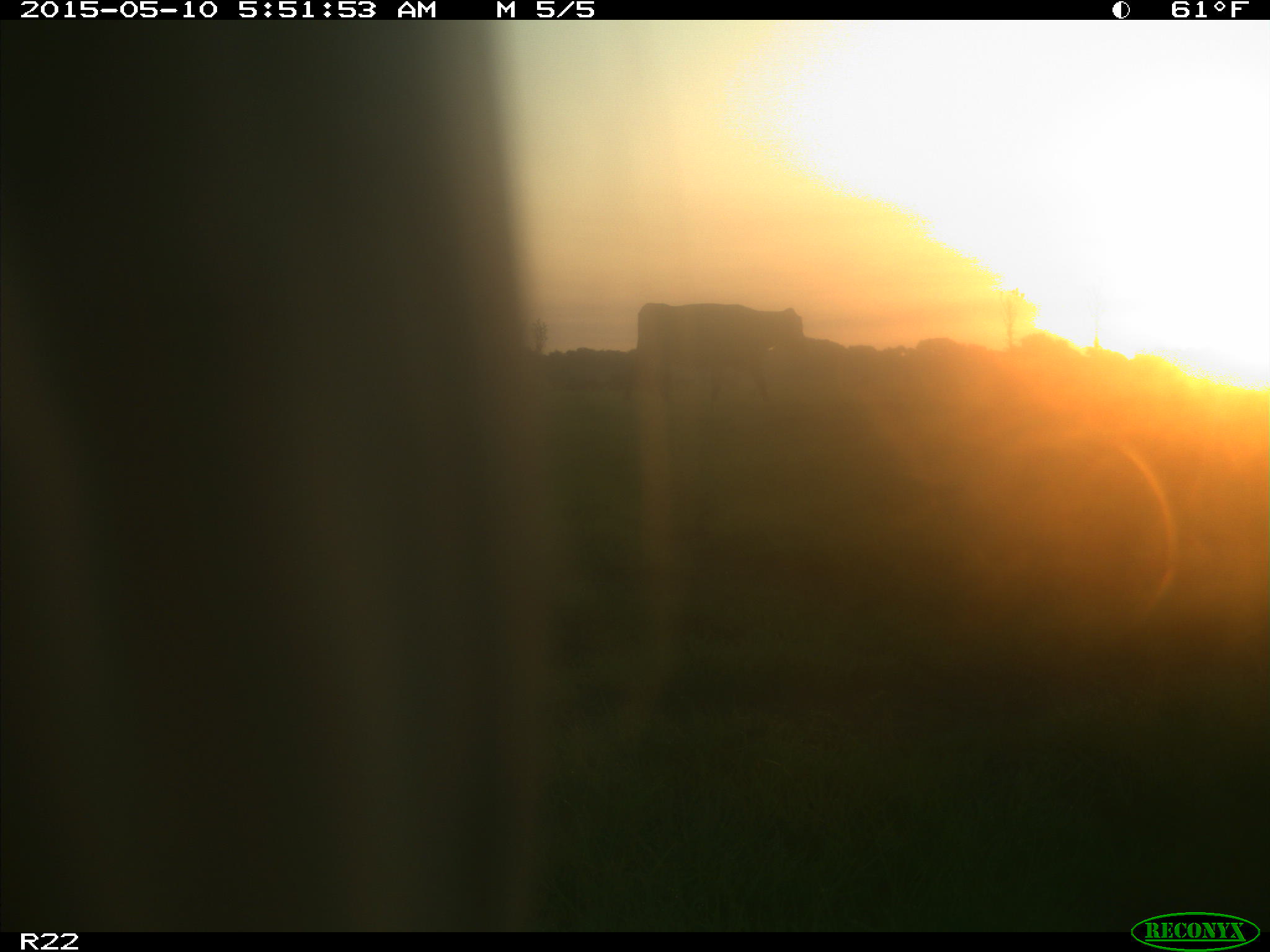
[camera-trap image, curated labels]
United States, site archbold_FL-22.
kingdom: Animalia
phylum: Chordata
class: Mammalia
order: Artiodactyla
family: Bovidae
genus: Bos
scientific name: Bos taurus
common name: domestic cow